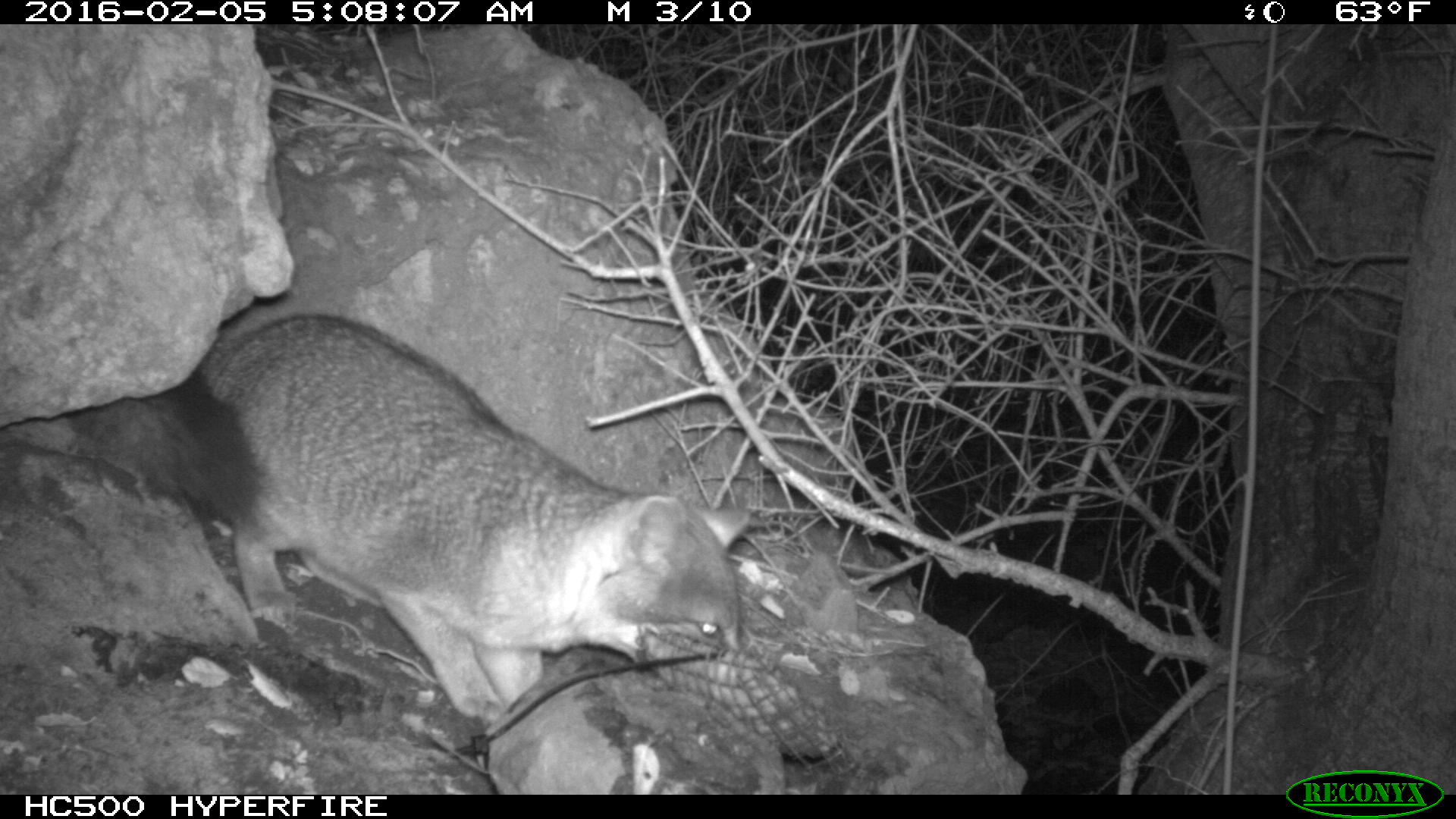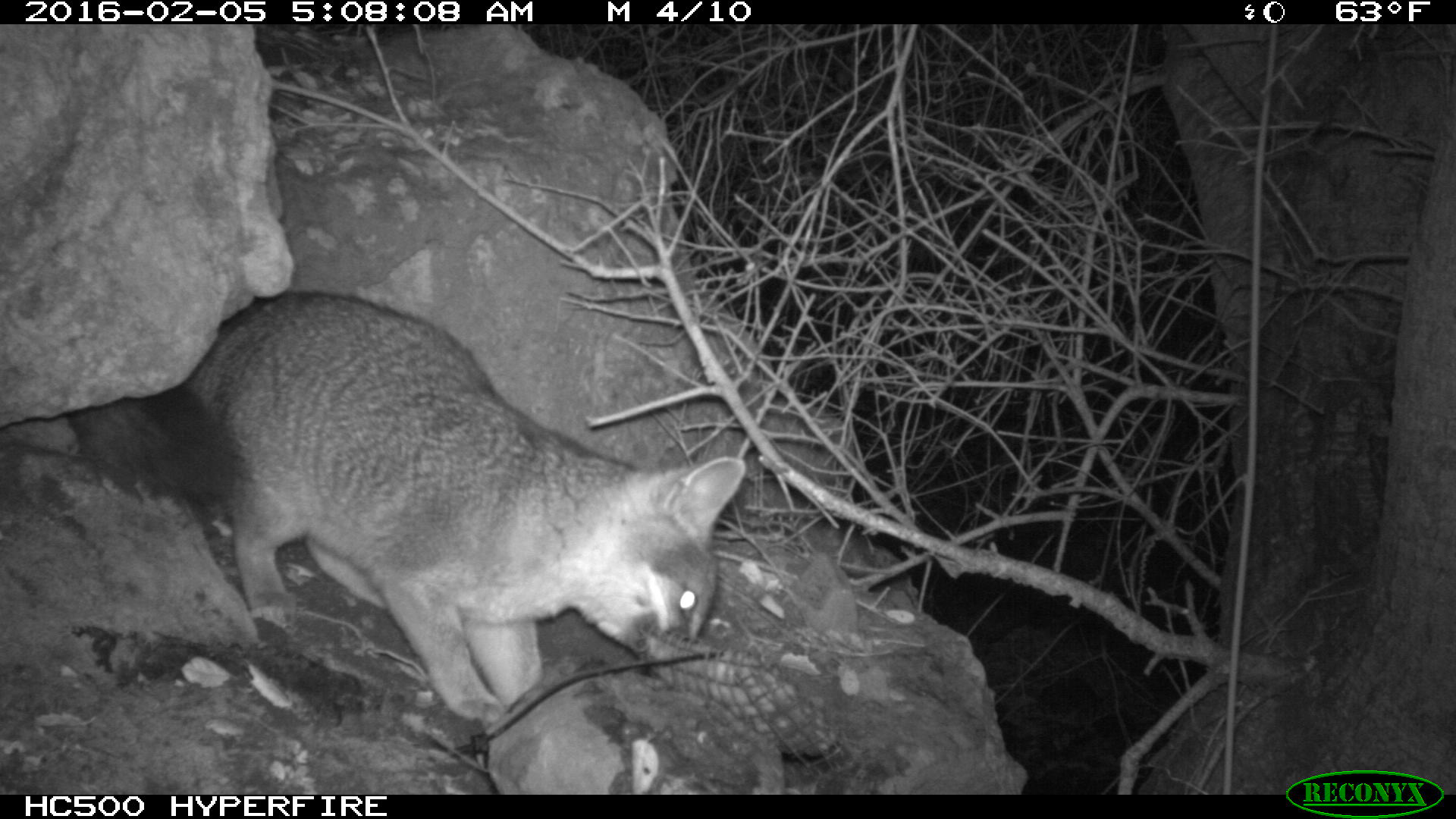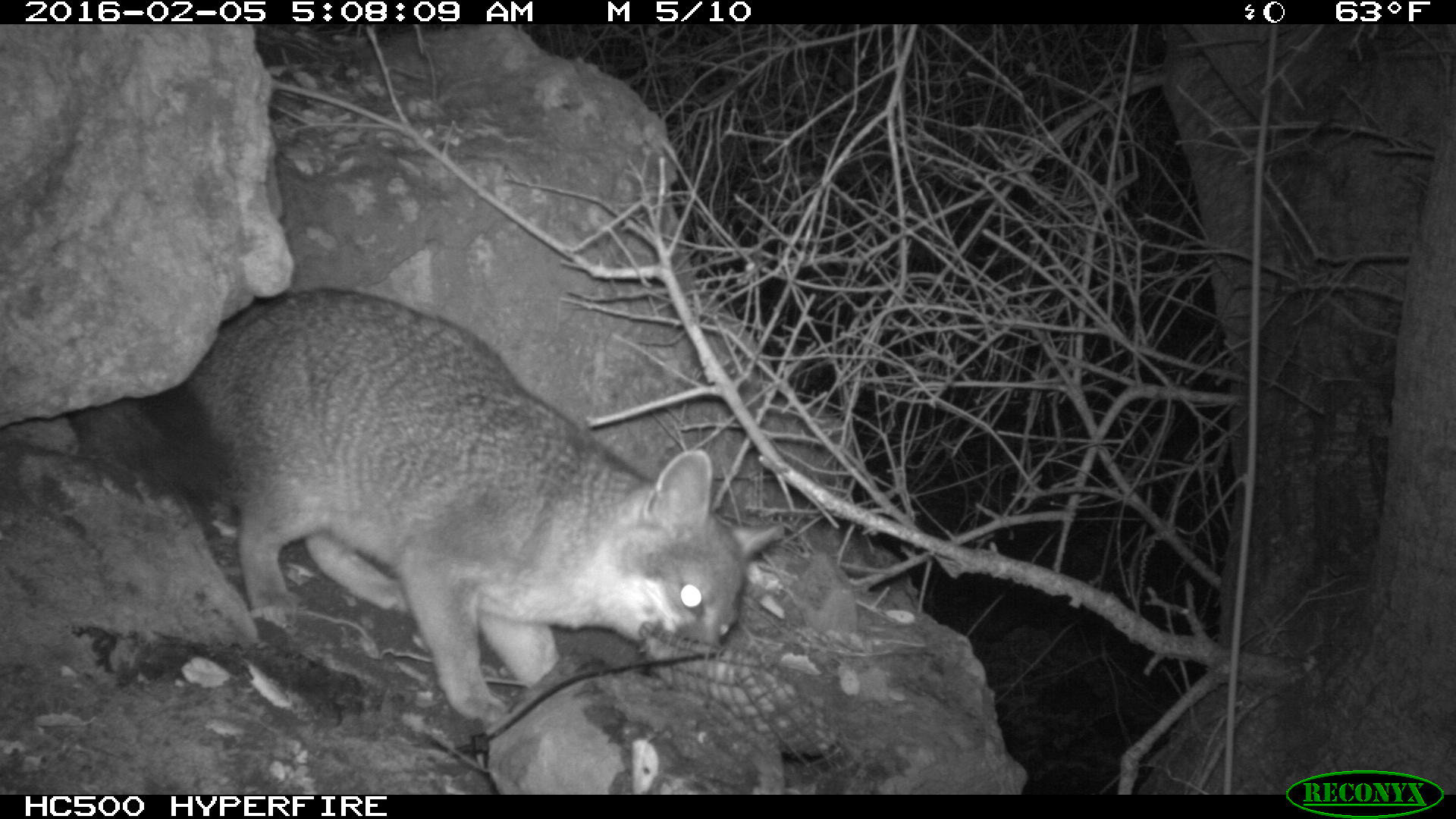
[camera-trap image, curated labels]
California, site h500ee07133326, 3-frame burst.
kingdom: Animalia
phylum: Chordata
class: Mammalia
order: Carnivora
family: Canidae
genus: Urocyon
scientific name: Urocyon littoralis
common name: island fox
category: fox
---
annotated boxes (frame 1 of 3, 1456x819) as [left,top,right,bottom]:
fox: [64,315,750,733]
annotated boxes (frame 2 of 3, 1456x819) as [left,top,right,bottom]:
fox: [63,289,745,726]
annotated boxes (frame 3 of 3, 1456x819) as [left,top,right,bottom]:
fox: [72,289,786,726]